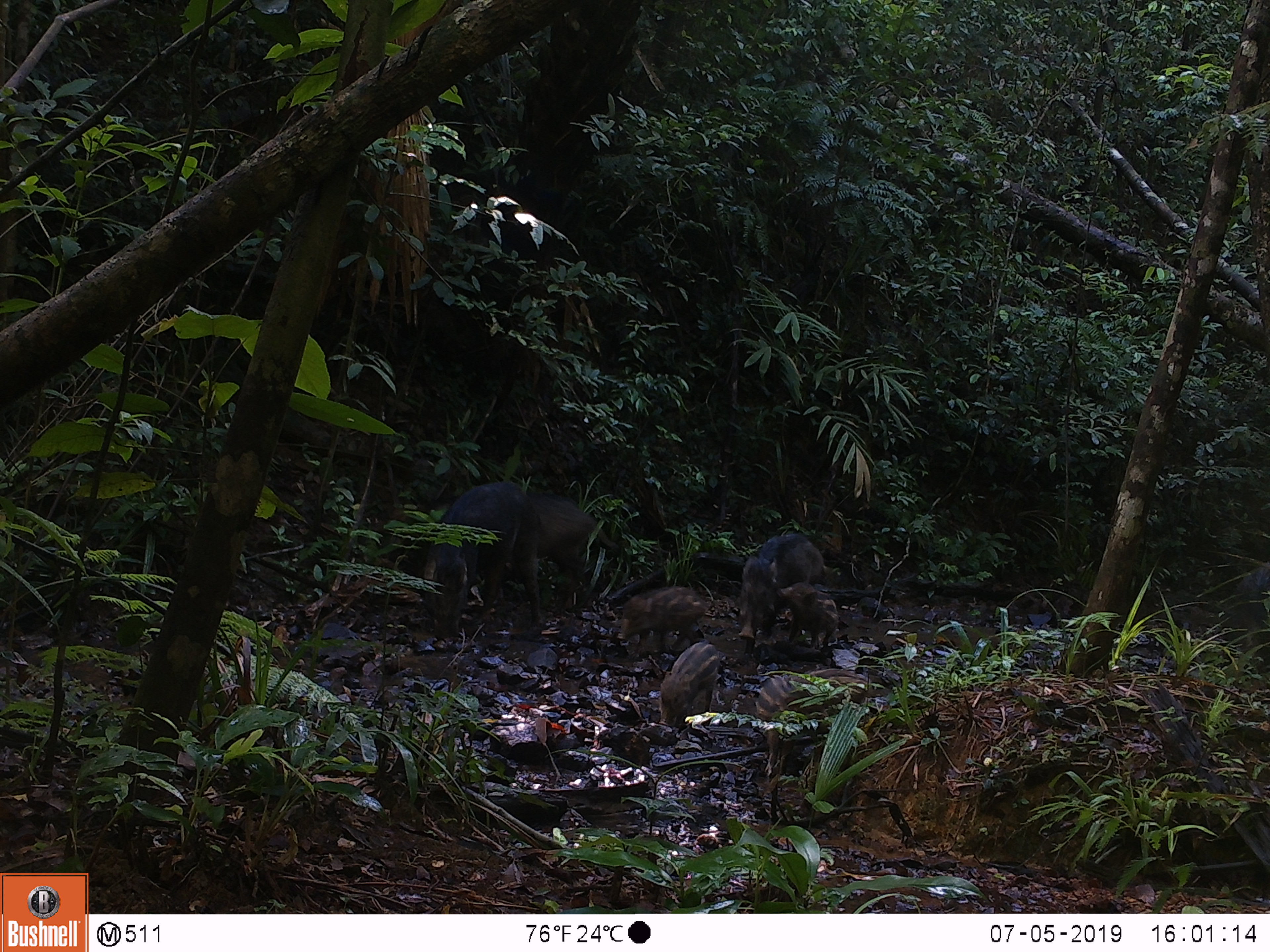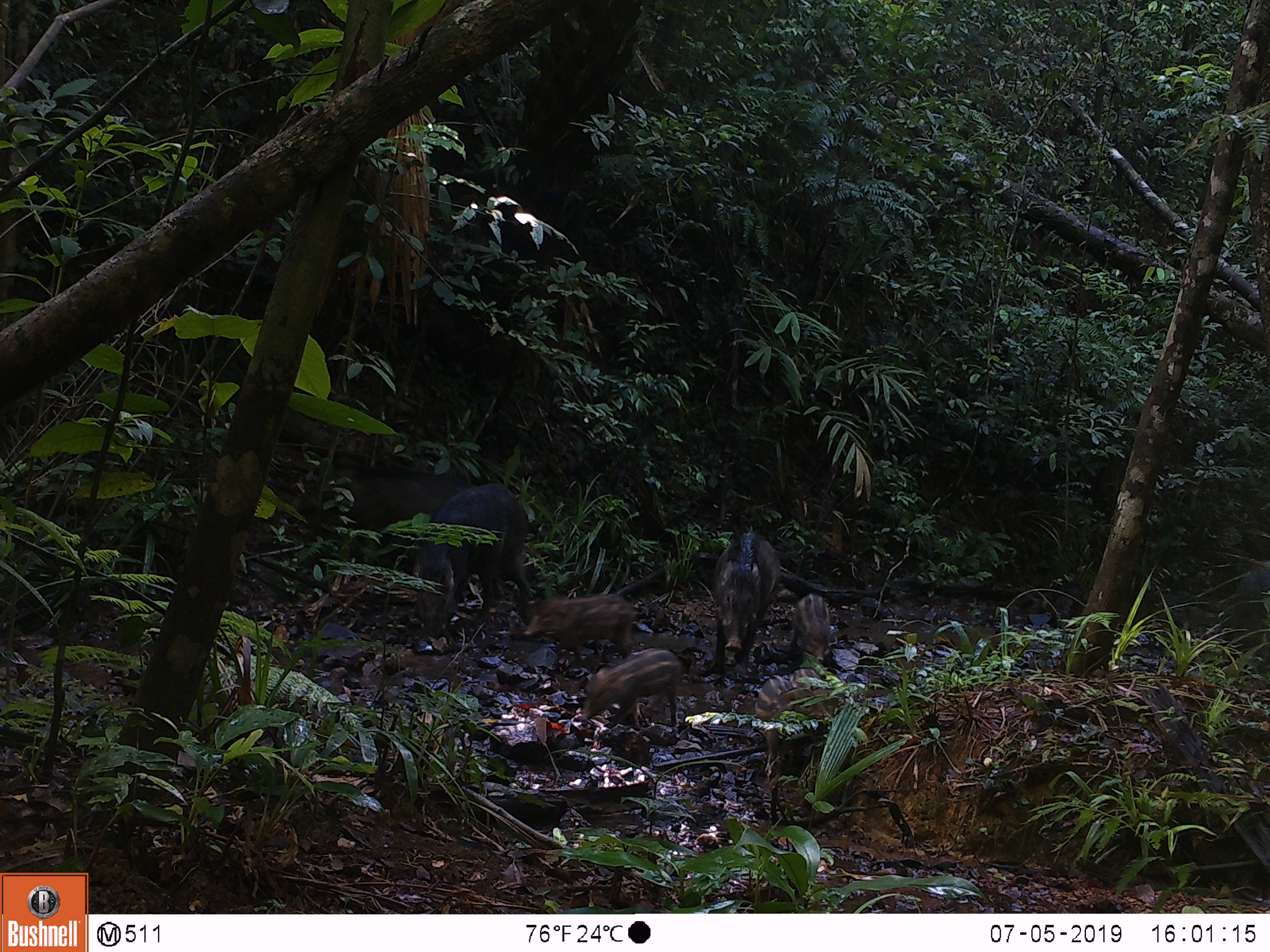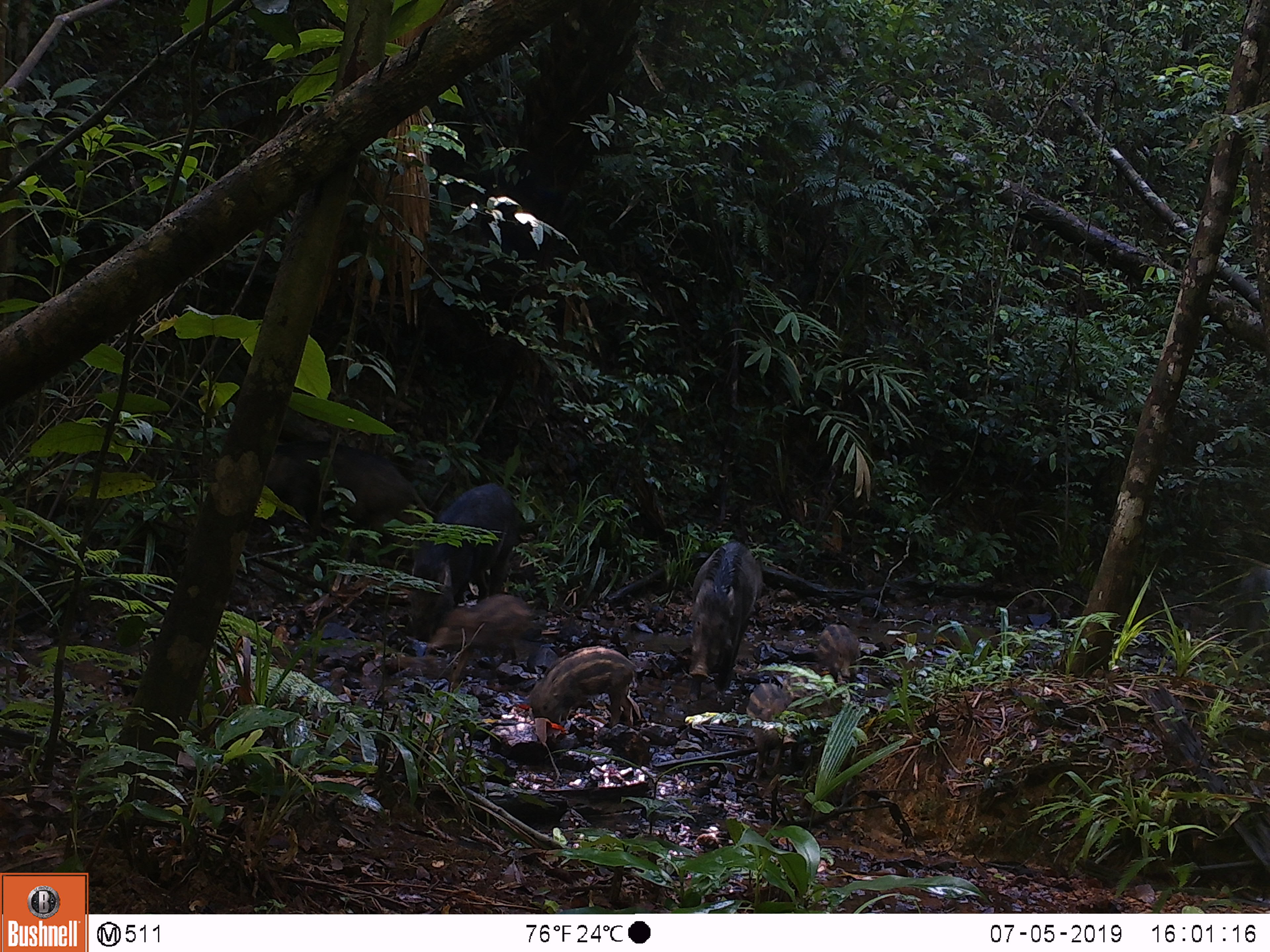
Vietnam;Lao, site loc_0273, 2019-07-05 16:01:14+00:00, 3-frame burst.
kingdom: Animalia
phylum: Chordata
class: Mammalia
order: Artiodactyla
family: Suidae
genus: Sus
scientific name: Sus scrofa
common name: eurasian wild pig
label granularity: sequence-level